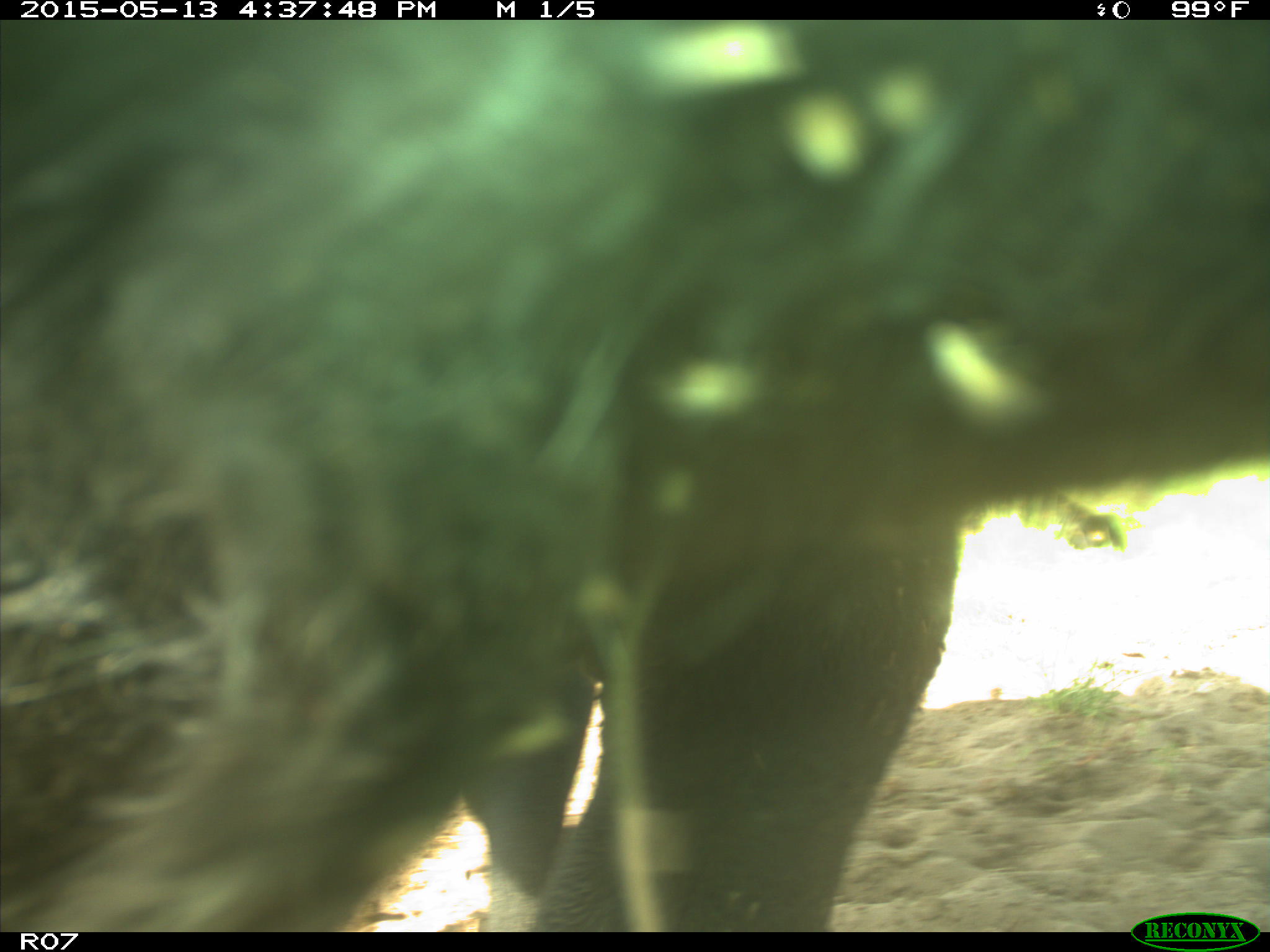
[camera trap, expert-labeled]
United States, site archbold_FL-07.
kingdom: Animalia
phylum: Chordata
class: Mammalia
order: Artiodactyla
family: Bovidae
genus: Bos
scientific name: Bos taurus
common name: domestic cow